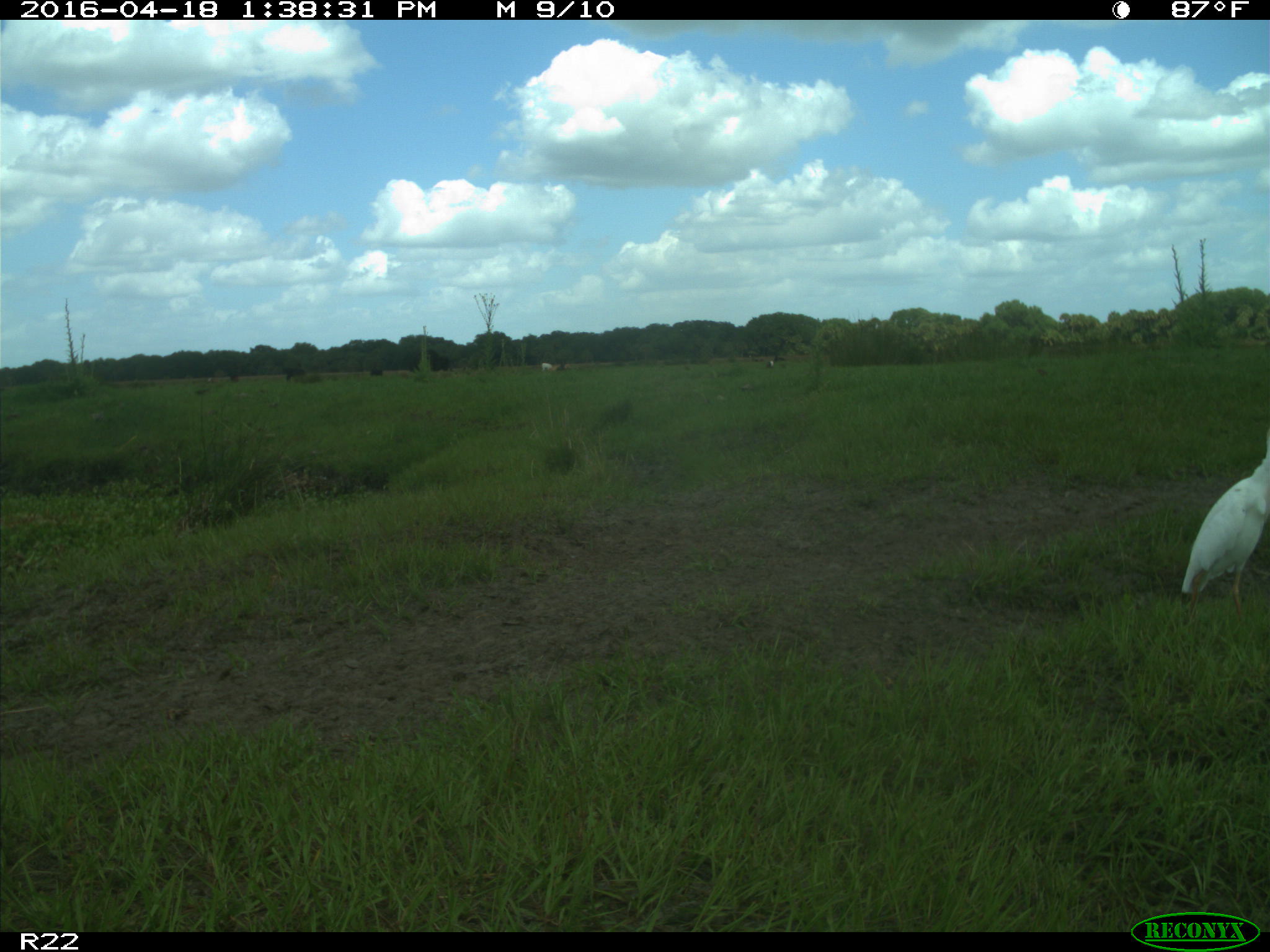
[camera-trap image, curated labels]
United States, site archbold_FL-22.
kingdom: Animalia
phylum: Chordata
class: Aves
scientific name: Aves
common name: birds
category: unidentified bird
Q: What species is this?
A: Unidentified bird (birds) (Aves).